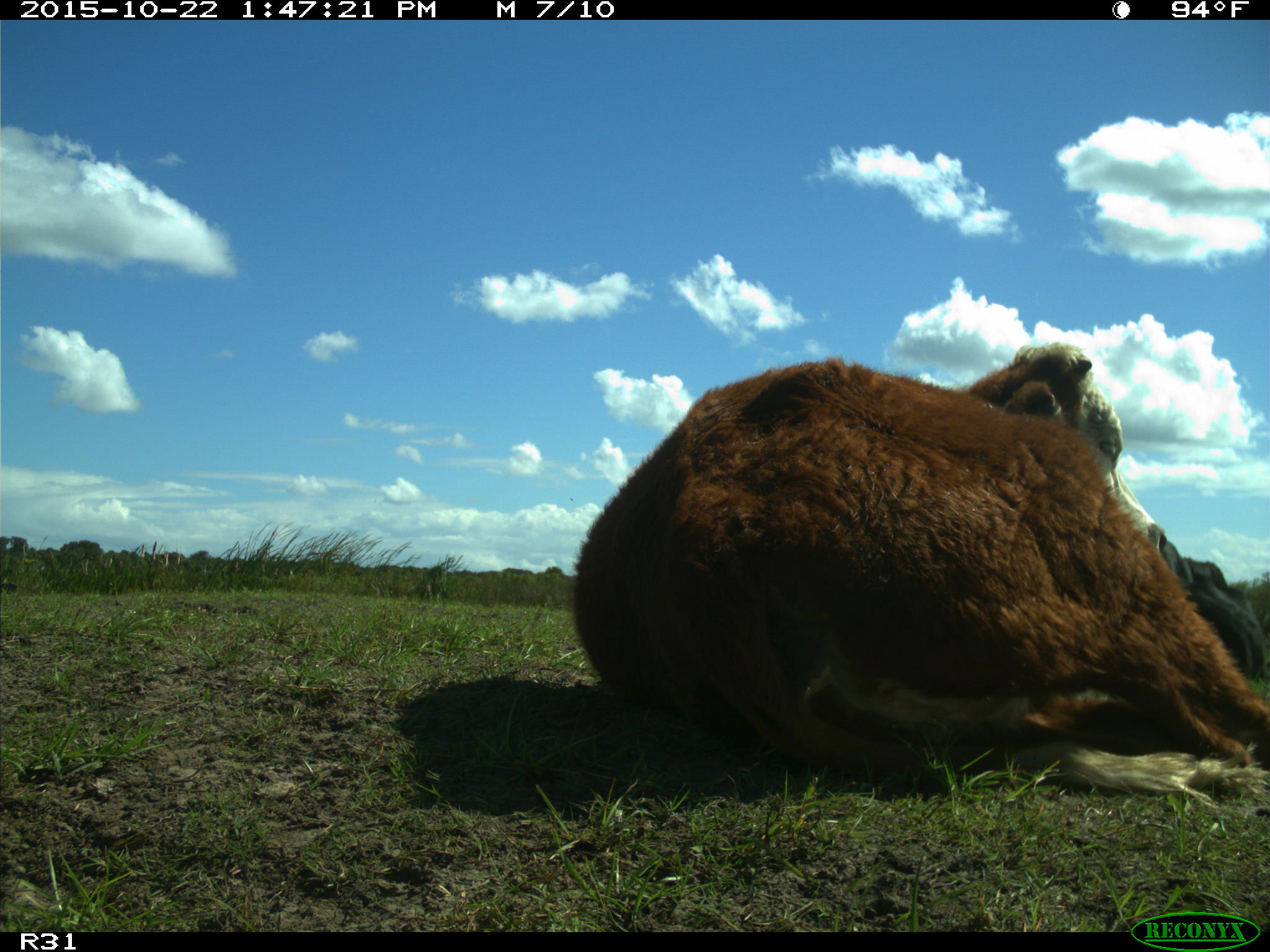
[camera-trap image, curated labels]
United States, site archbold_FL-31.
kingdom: Animalia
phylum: Chordata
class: Mammalia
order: Artiodactyla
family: Bovidae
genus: Bos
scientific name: Bos taurus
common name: domestic cow